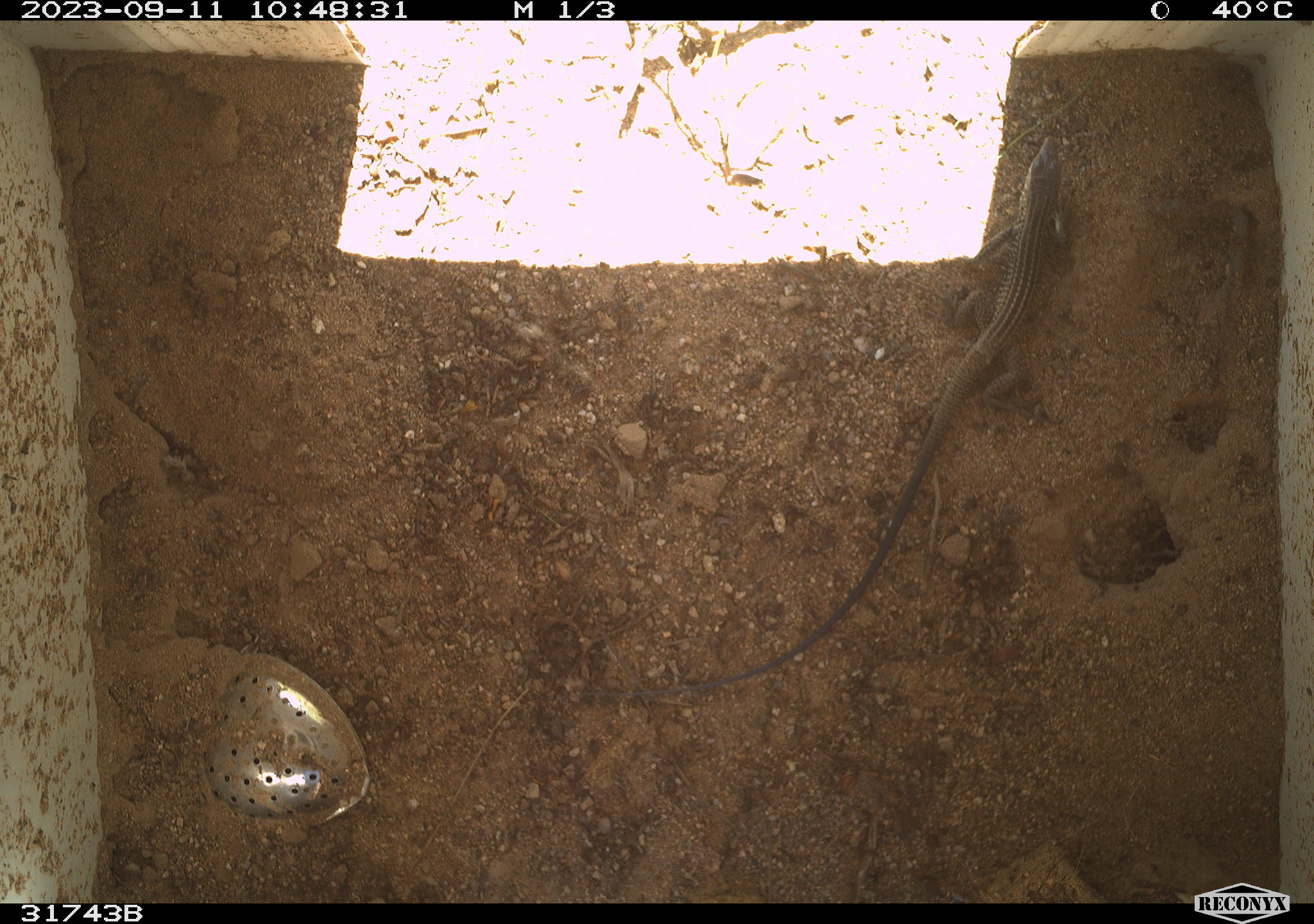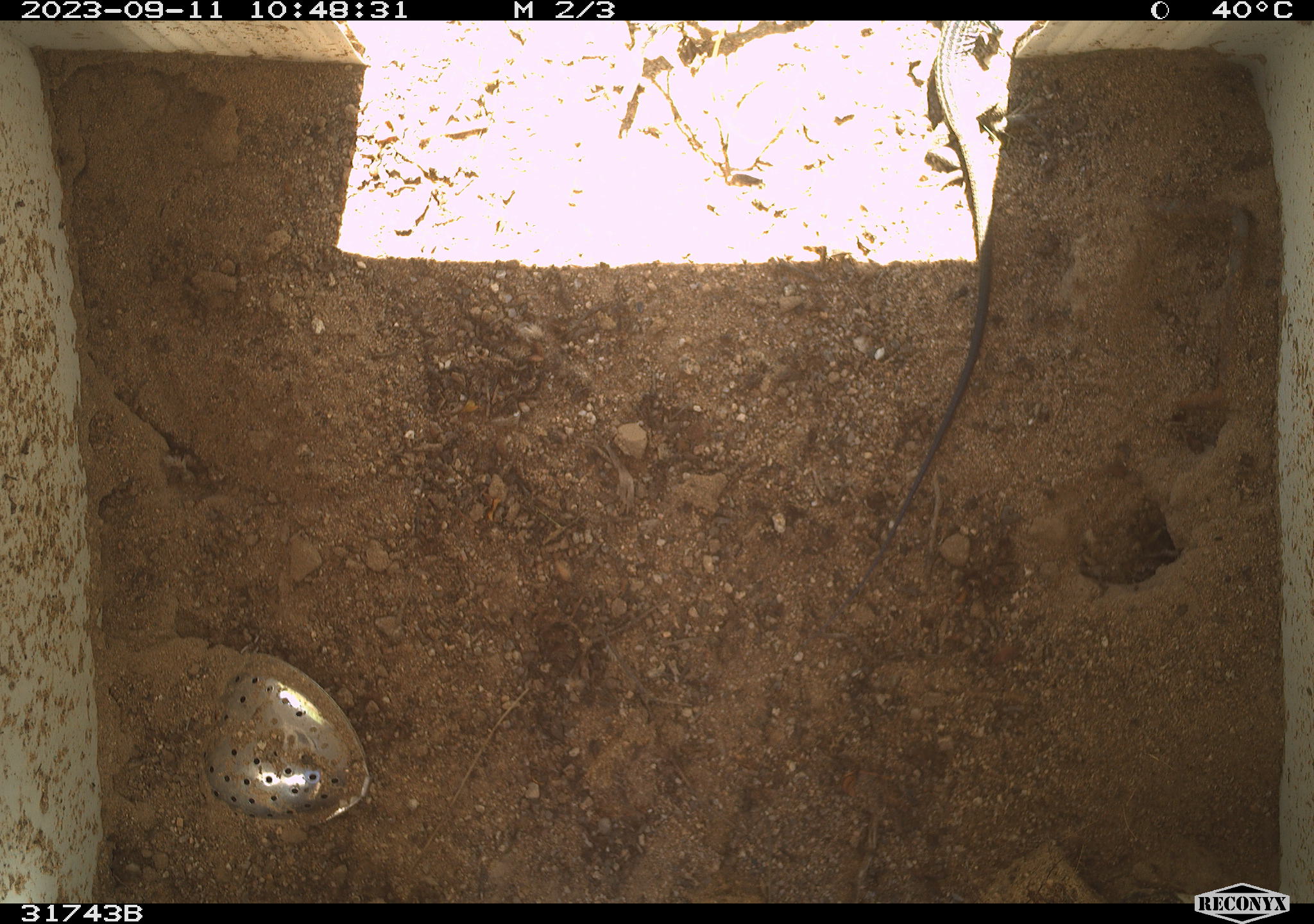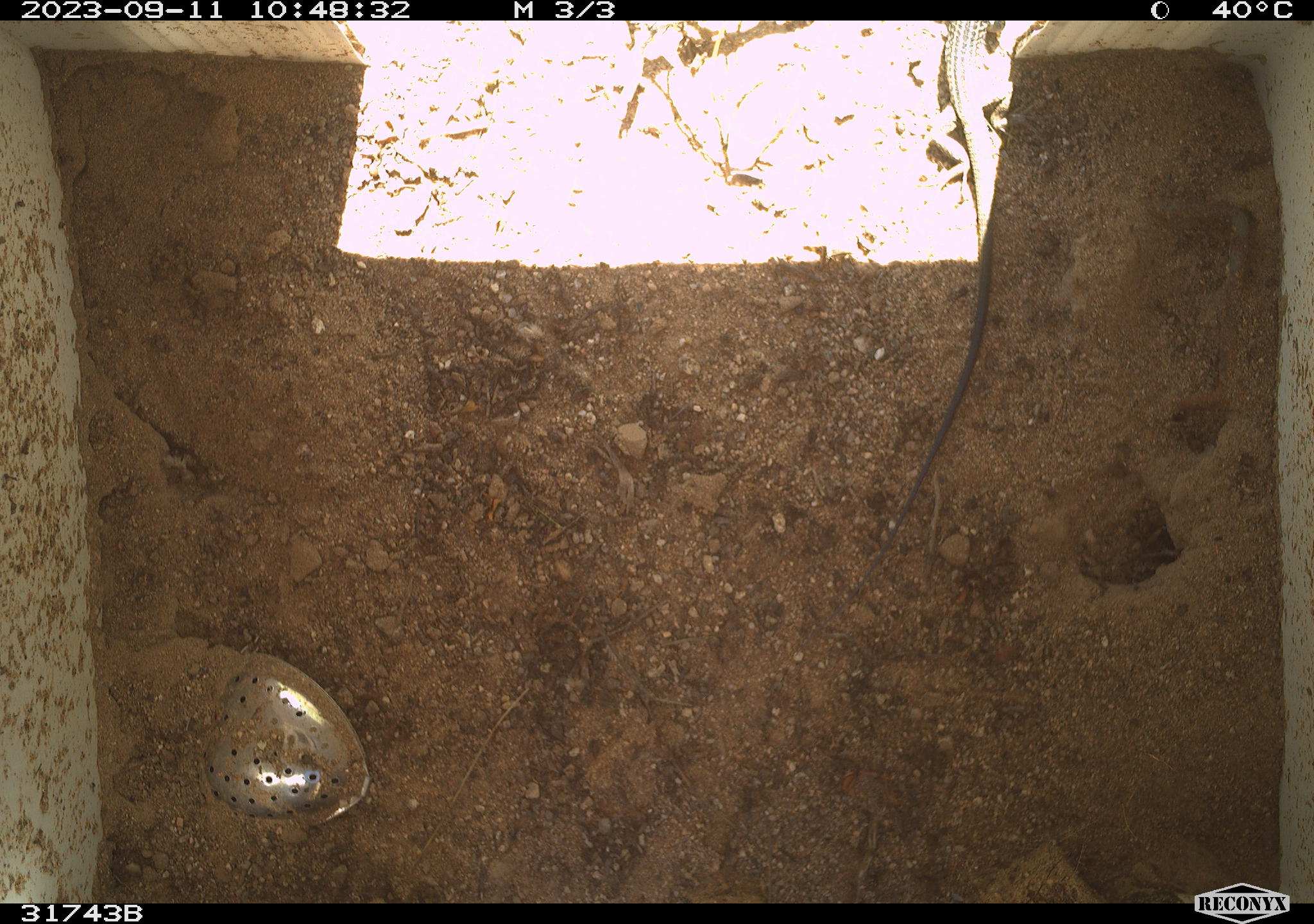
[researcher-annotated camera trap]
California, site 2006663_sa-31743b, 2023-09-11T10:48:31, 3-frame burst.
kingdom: Animalia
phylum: Chordata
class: Reptilia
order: Squamata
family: Teiidae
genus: Aspidoscelis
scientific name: Aspidoscelis tigris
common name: western whiptail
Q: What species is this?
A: Western whiptail (Aspidoscelis tigris).